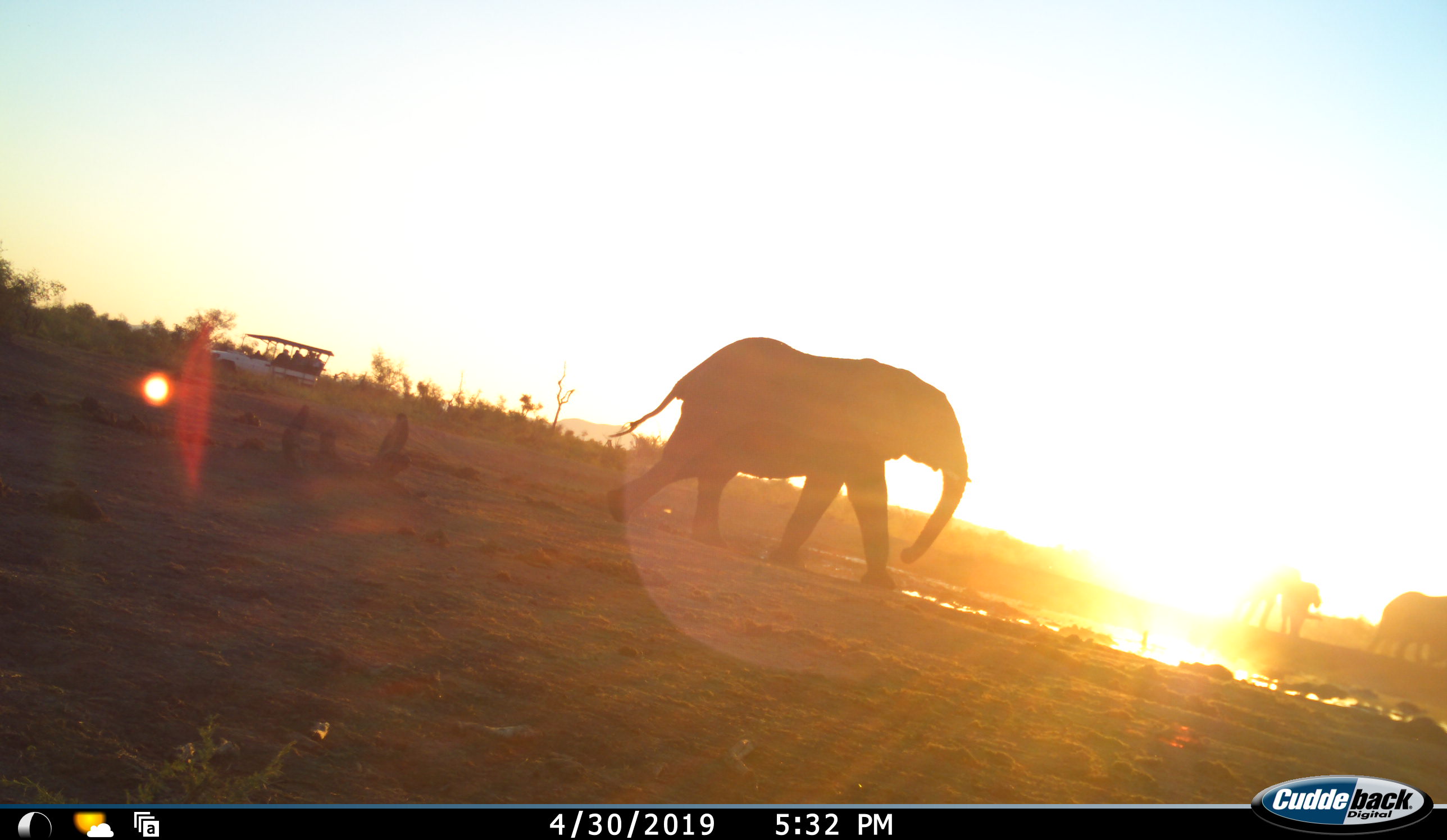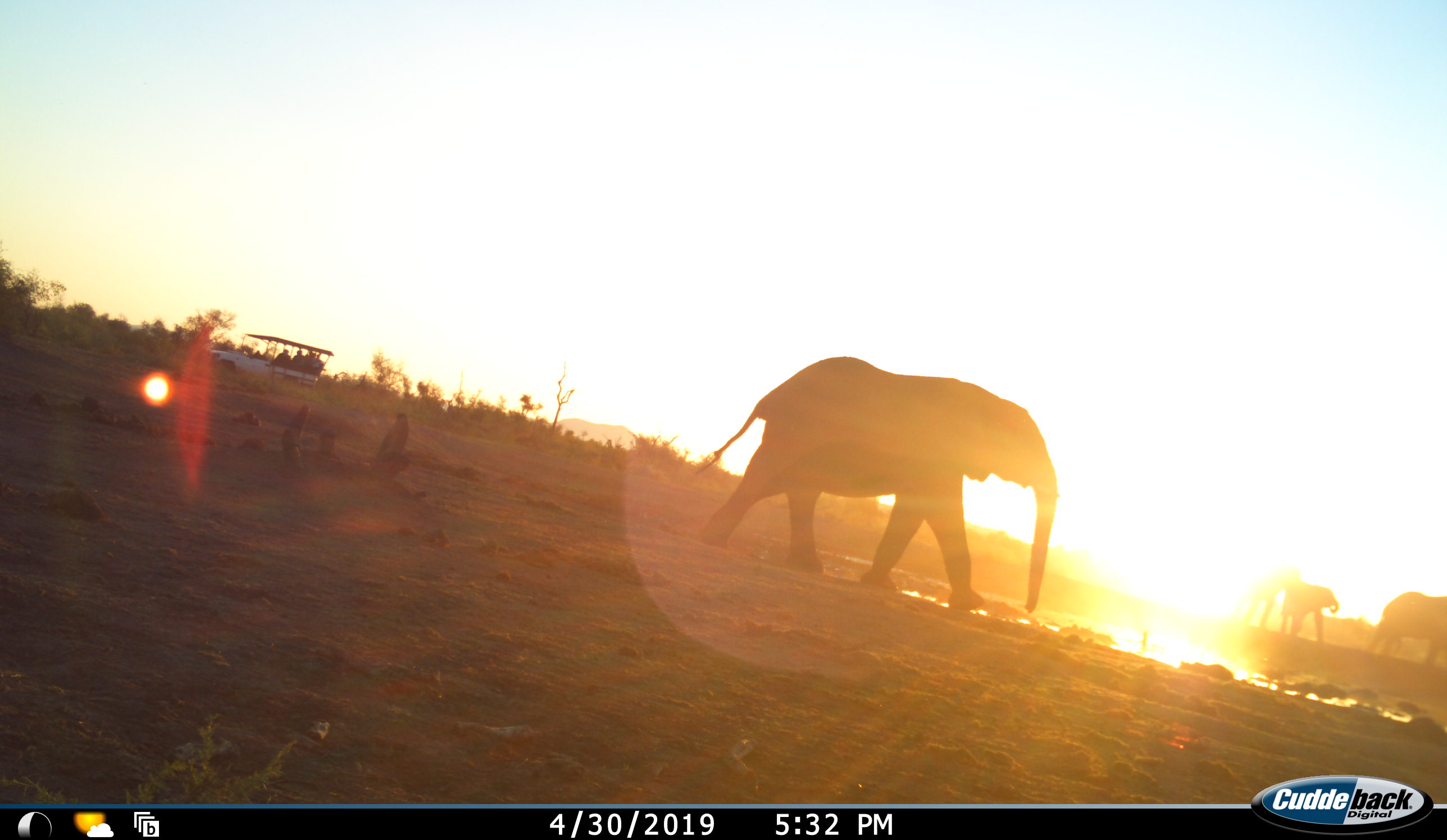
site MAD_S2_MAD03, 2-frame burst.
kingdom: Animalia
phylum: Chordata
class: Mammalia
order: Proboscidea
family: Elephantidae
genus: Loxodonta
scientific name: Loxodonta africana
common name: african bush elephant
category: elephant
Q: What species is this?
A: Elephant (african bush elephant) (Loxodonta africana).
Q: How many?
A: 3.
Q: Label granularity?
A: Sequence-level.